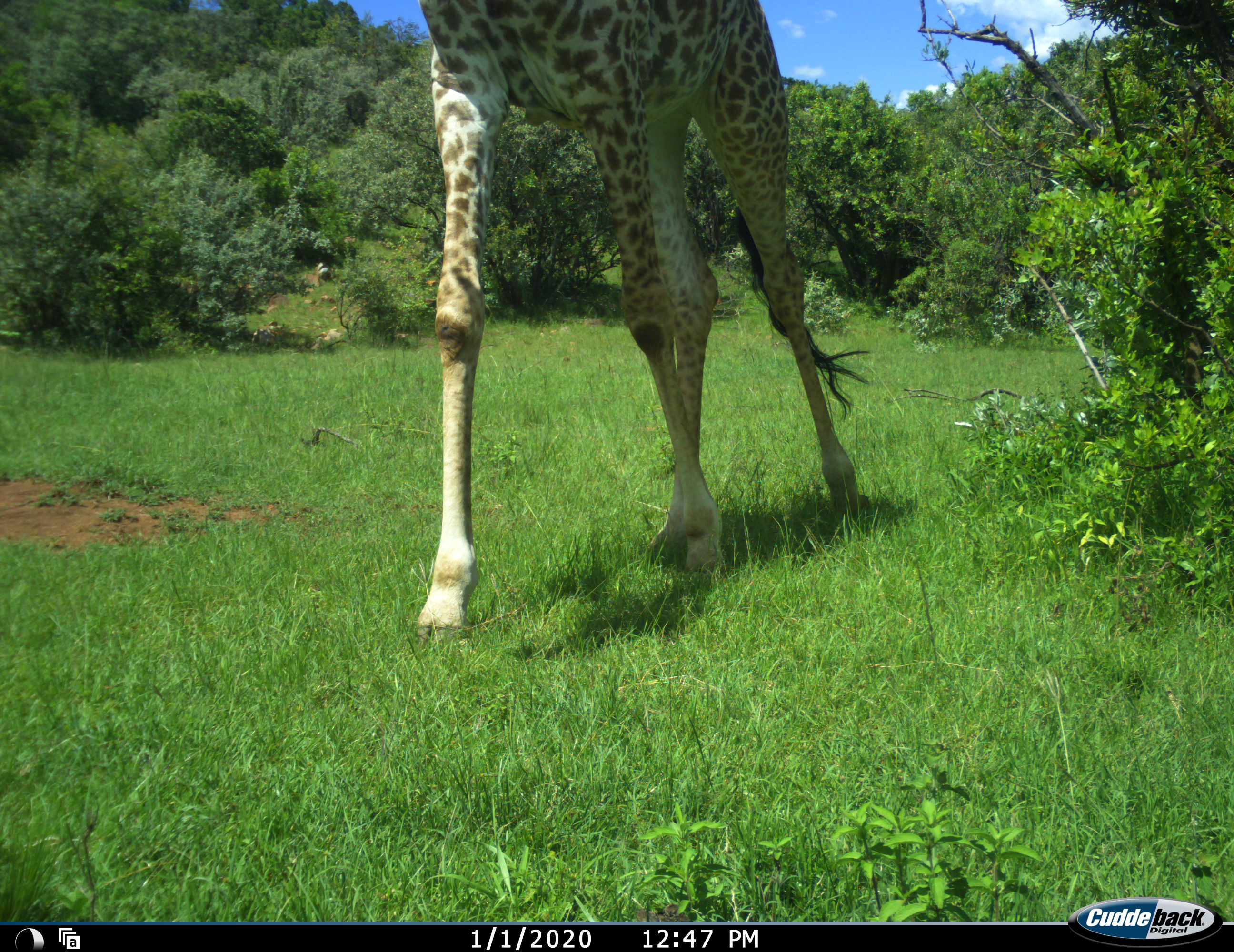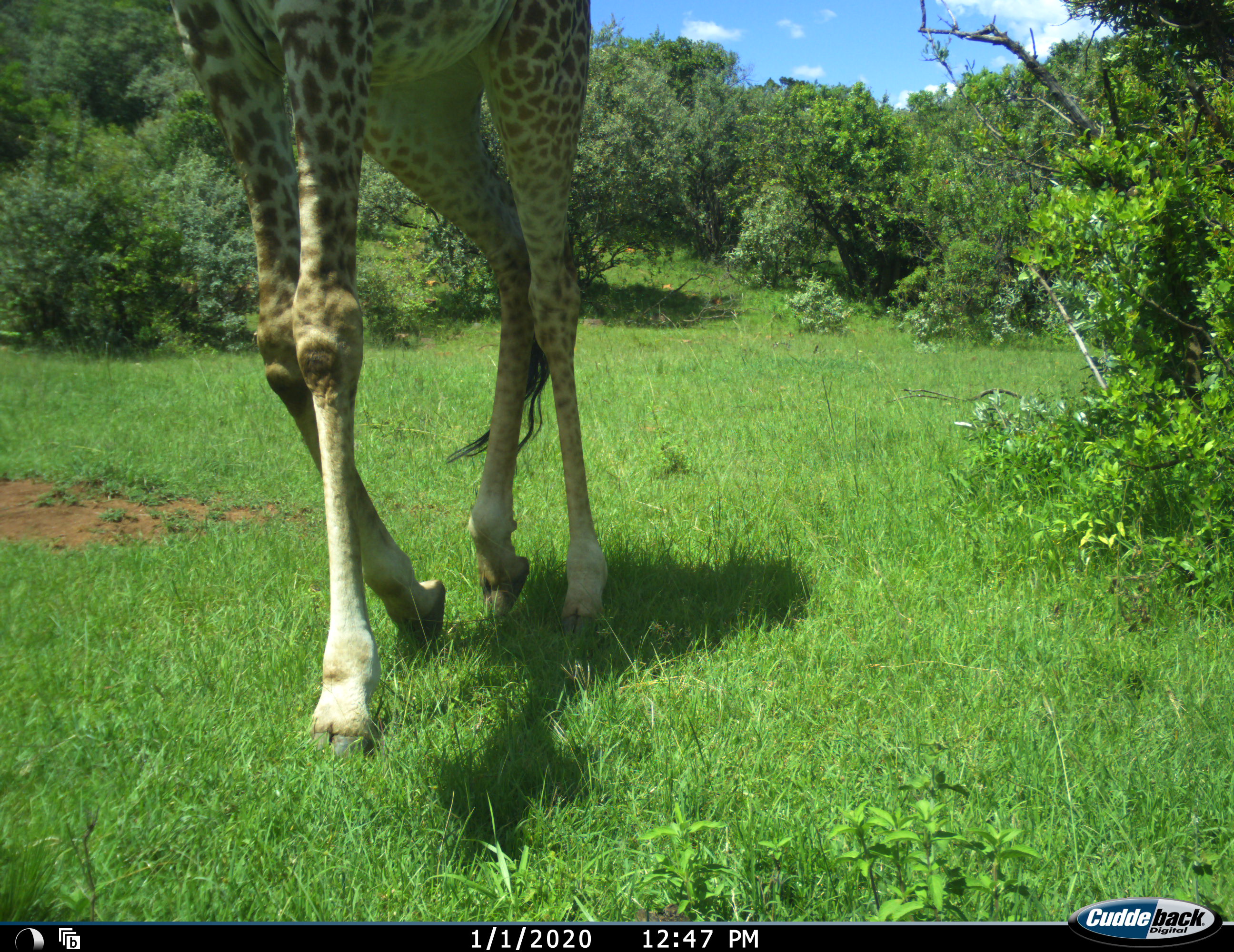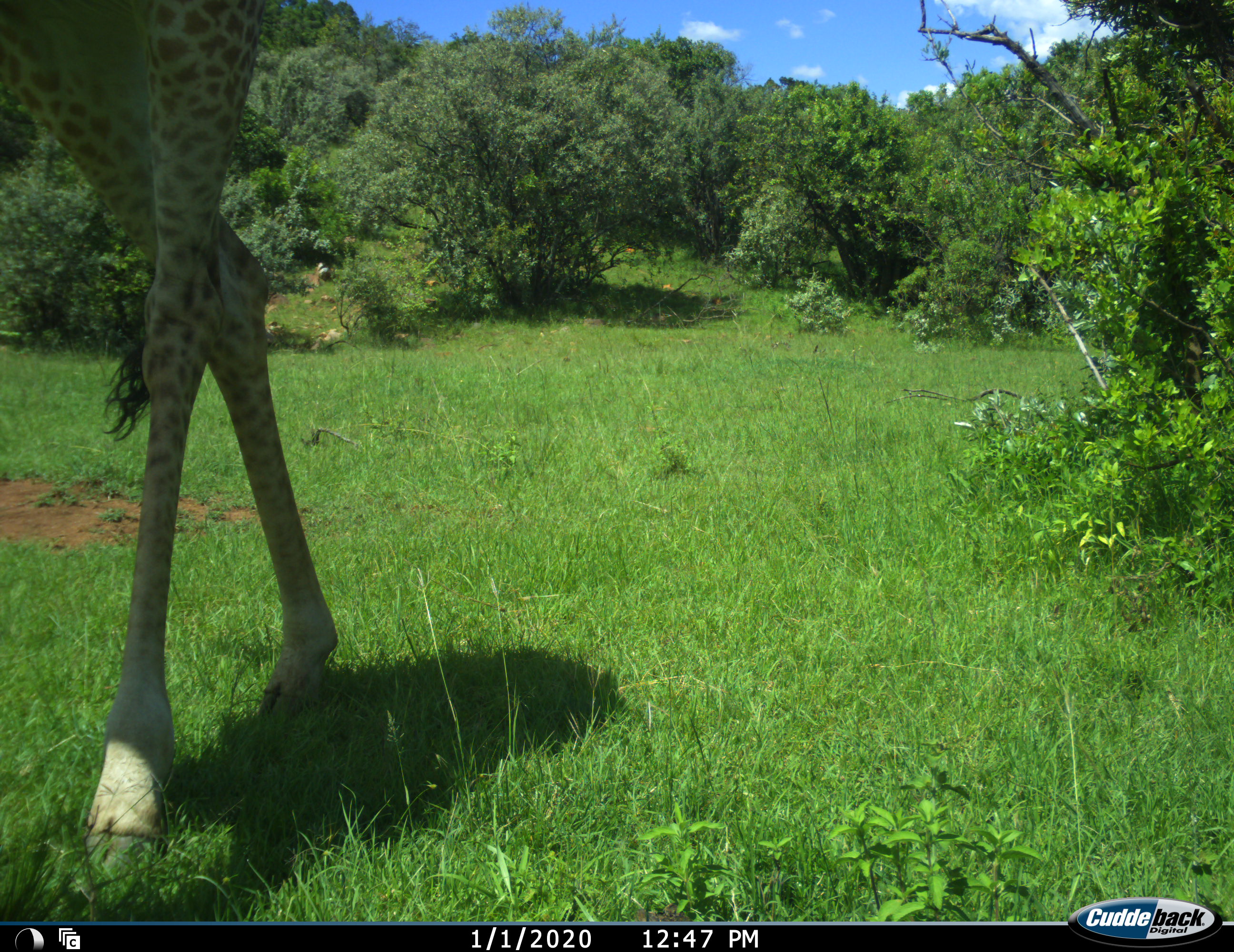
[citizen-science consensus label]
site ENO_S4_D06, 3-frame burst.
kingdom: Animalia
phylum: Chordata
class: Mammalia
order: Artiodactyla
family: Giraffidae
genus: Giraffa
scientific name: Giraffa camelopardalis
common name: giraffe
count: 1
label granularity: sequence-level